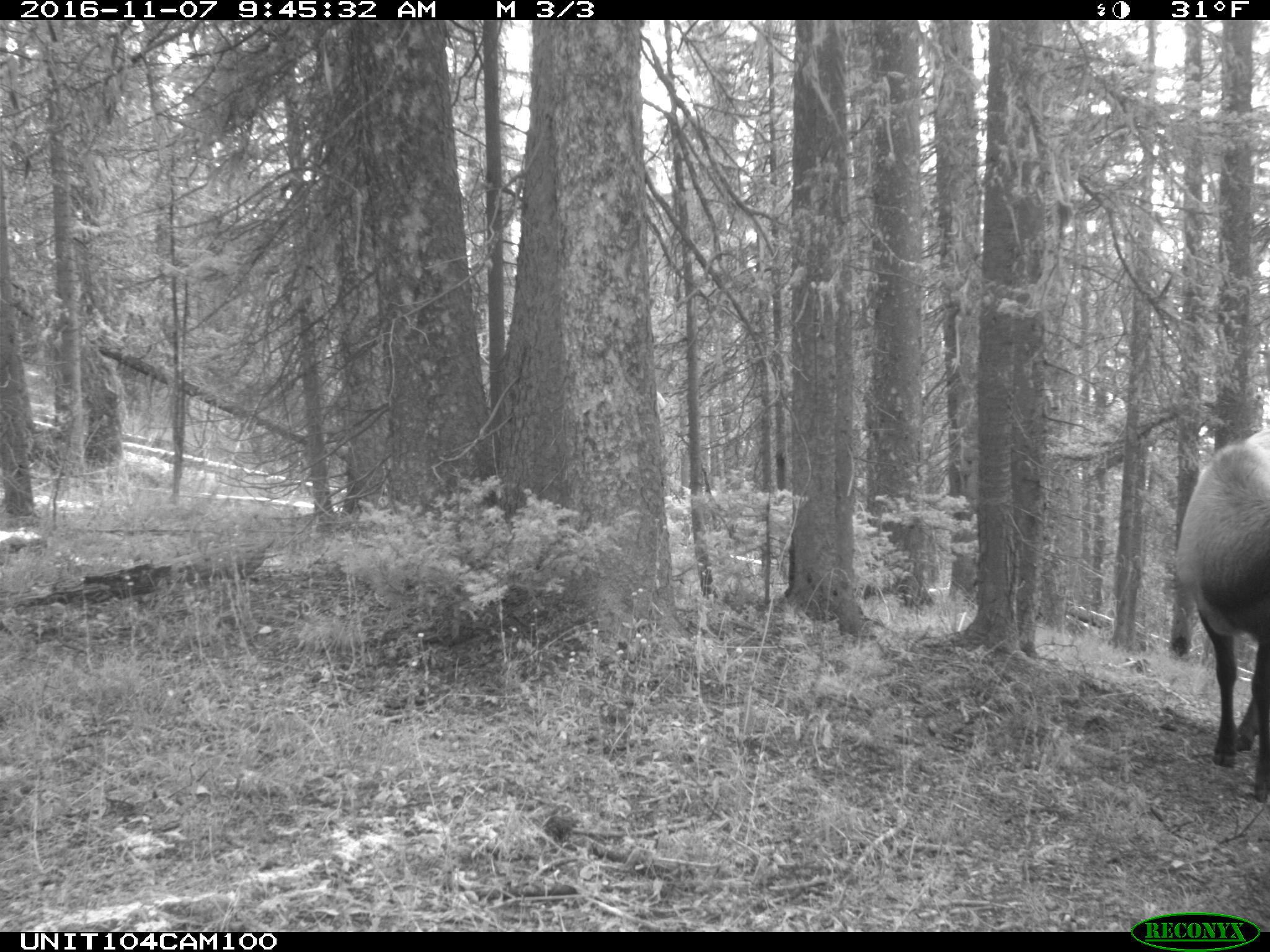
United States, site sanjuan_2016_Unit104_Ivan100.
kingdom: Animalia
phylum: Chordata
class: Mammalia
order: Artiodactyla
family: Cervidae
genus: Cervus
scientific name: Cervus elaphus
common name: red deer